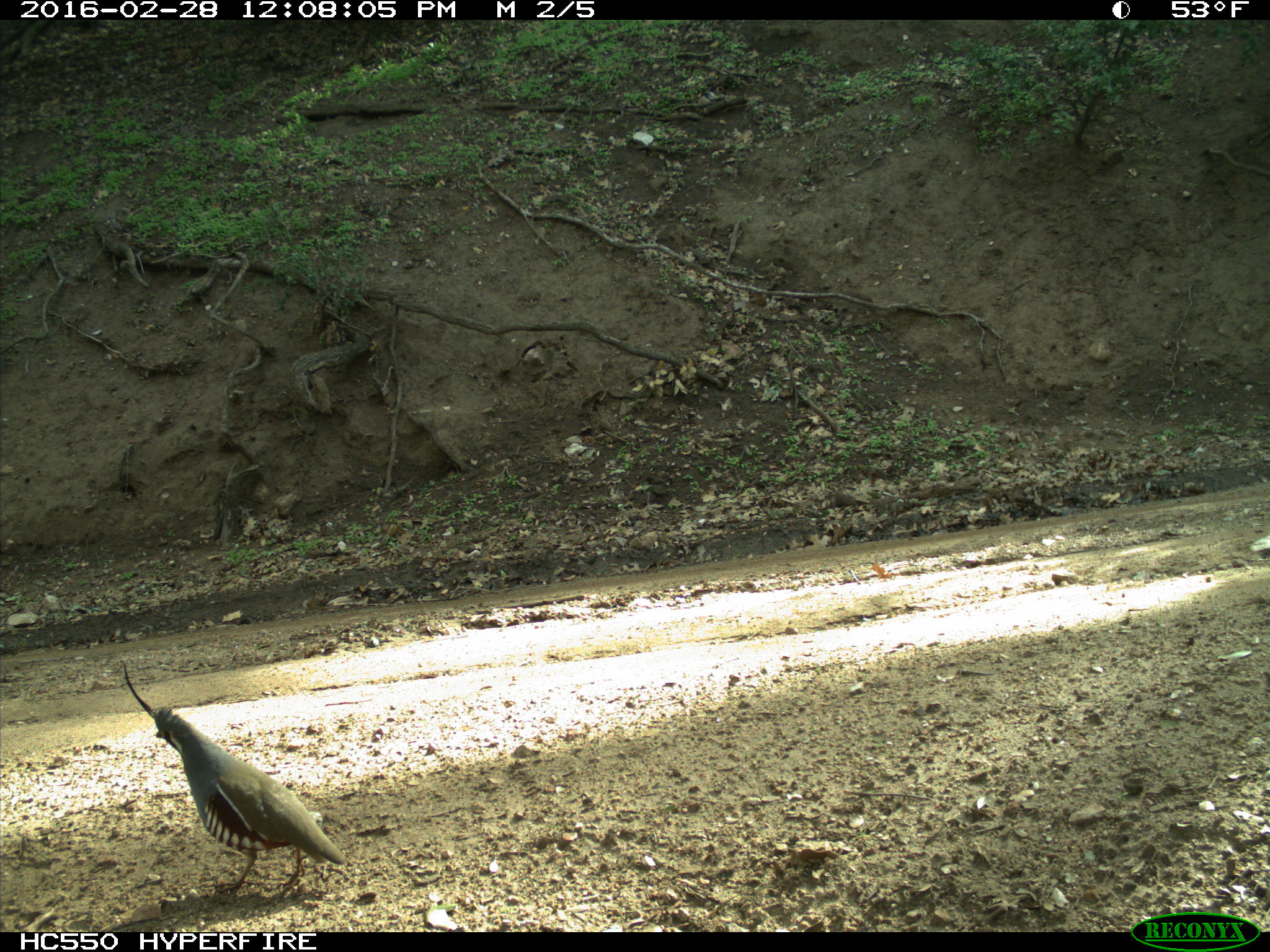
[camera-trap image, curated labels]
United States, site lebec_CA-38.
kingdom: Animalia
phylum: Chordata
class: Aves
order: Galliformes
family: Odontophoridae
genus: Callipepla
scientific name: Callipepla californica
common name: california quail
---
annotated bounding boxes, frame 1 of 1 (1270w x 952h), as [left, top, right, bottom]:
animal: [122, 659, 346, 897]